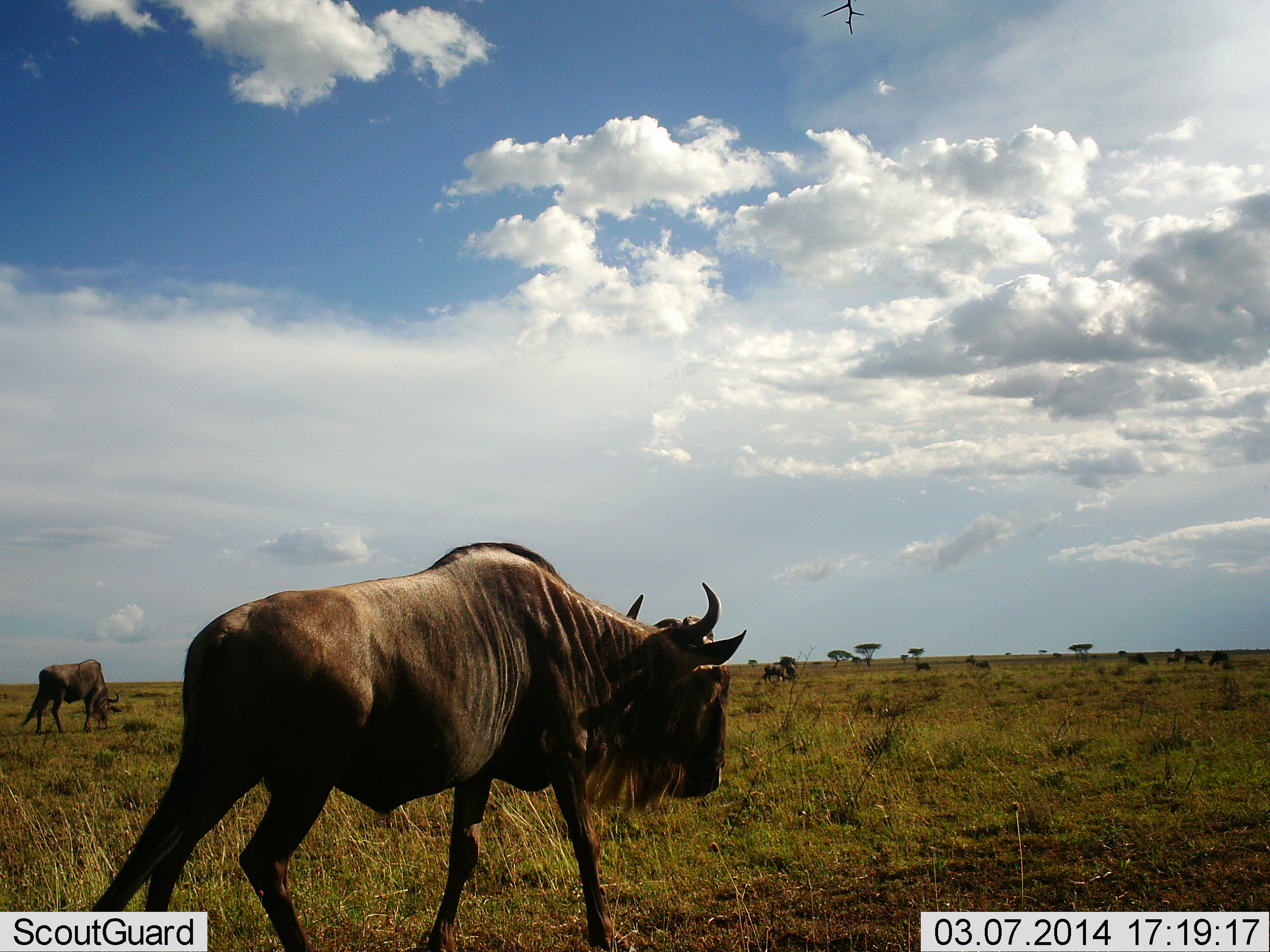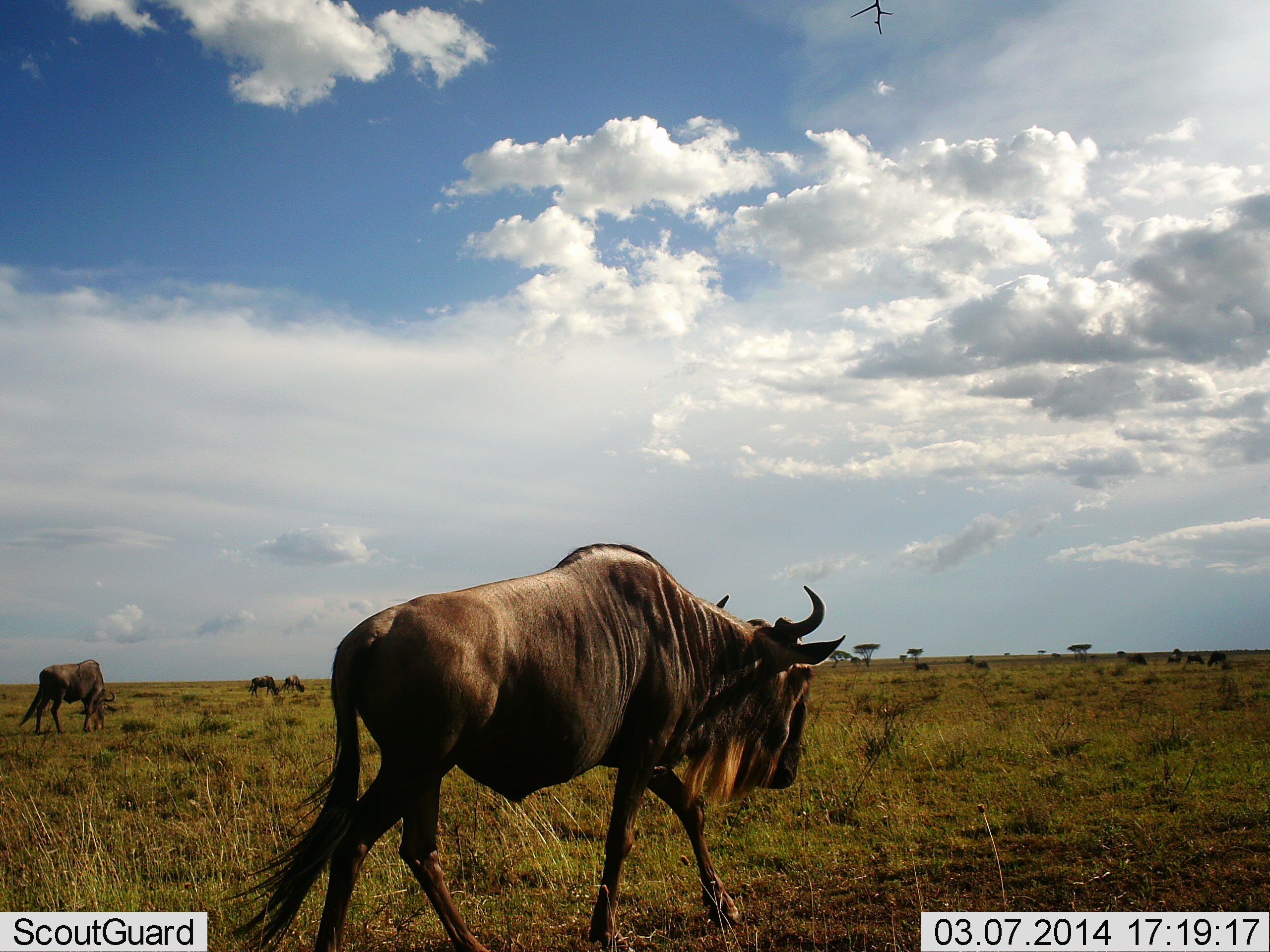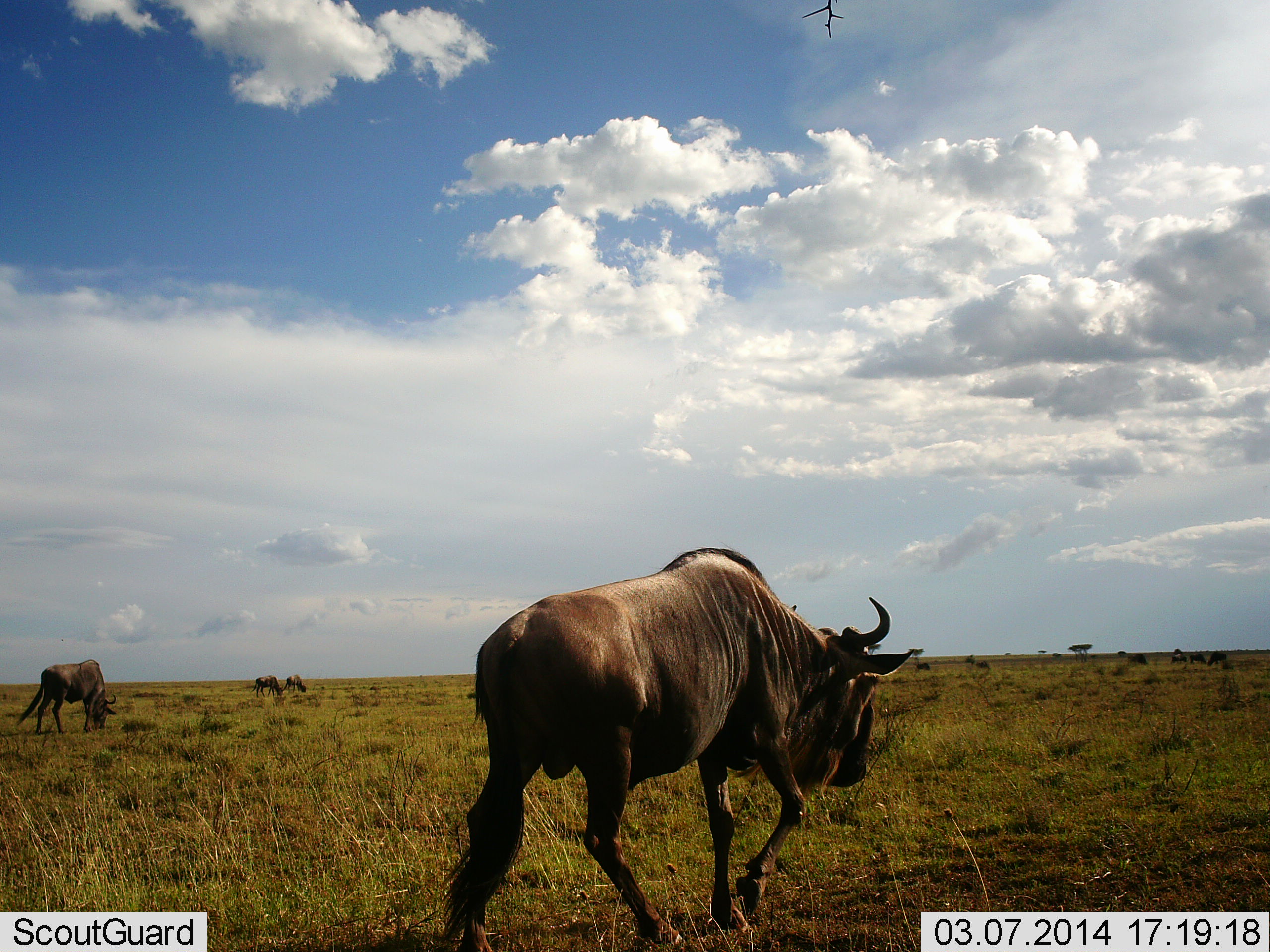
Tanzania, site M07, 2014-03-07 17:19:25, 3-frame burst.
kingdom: Animalia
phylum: Chordata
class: Mammalia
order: Artiodactyla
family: Bovidae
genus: Connochaetes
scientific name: Connochaetes taurinus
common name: blue wildebeest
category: wildebeest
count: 4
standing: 40%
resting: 0%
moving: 90%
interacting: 0%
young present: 0%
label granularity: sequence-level